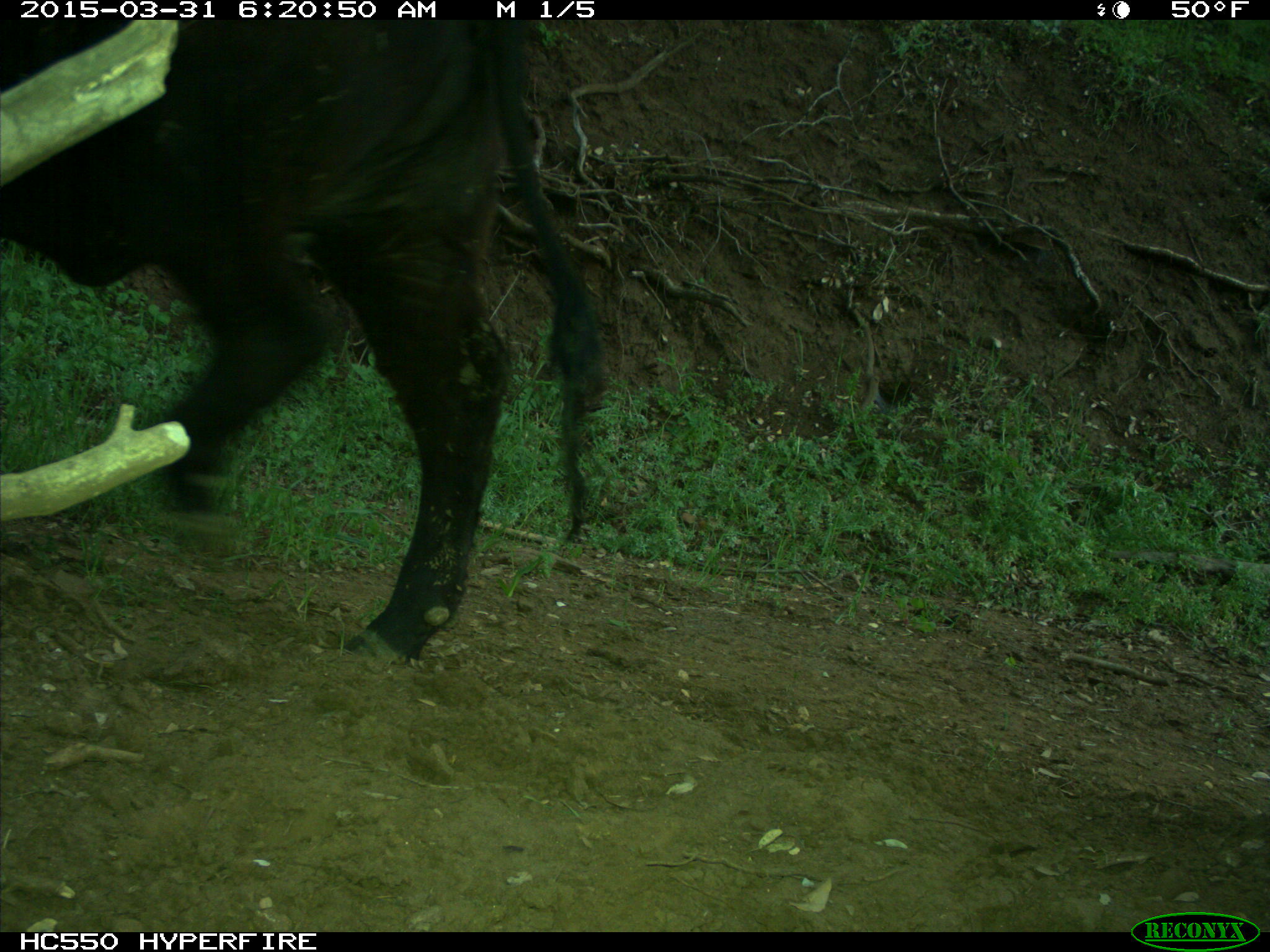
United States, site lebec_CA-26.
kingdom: Animalia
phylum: Chordata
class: Mammalia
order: Artiodactyla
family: Bovidae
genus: Bos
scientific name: Bos taurus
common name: domestic cow